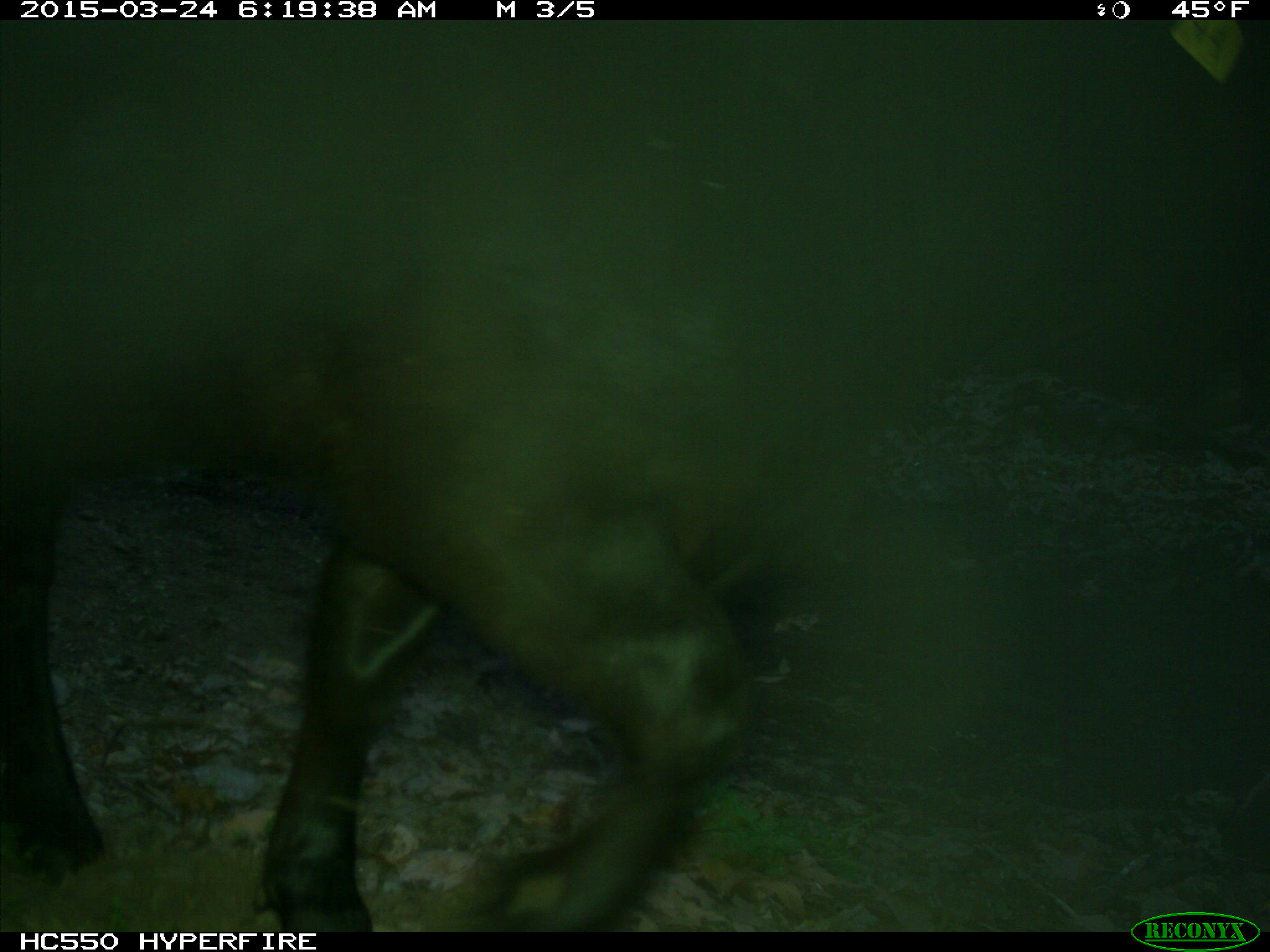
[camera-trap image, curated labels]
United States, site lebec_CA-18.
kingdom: Animalia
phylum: Chordata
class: Mammalia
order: Artiodactyla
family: Bovidae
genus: Bos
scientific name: Bos taurus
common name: domestic cow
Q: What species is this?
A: Bos taurus (domestic cow).